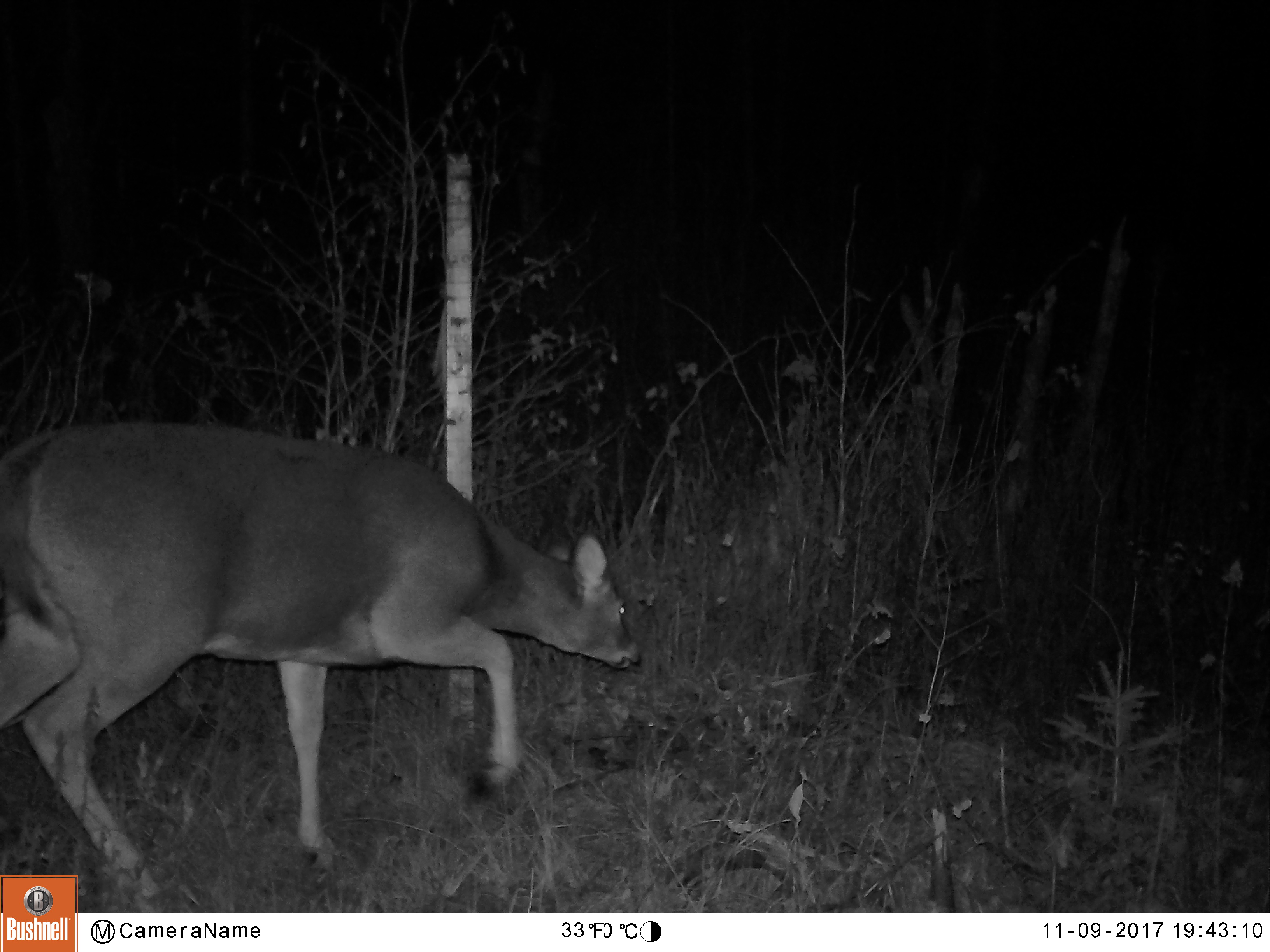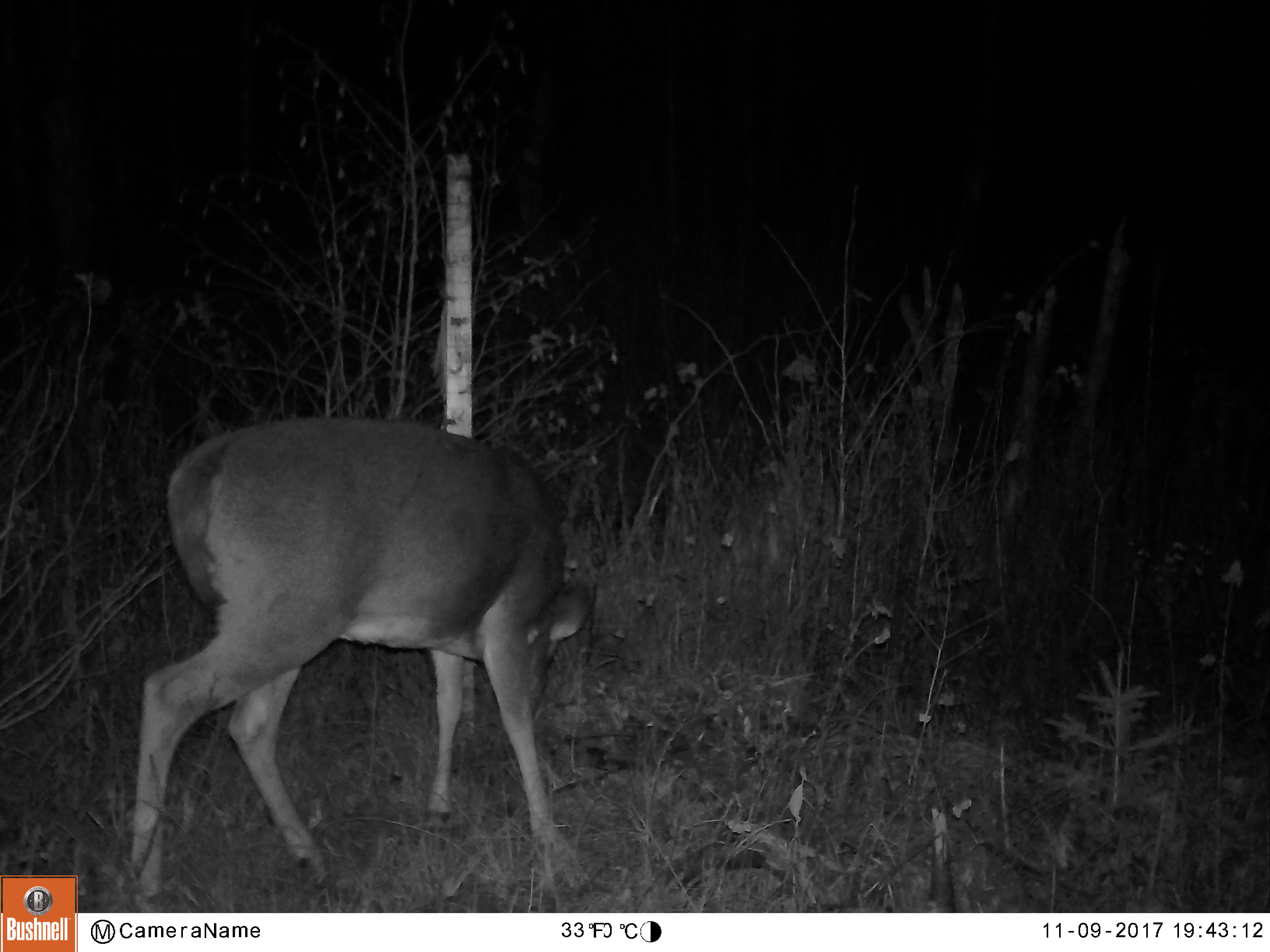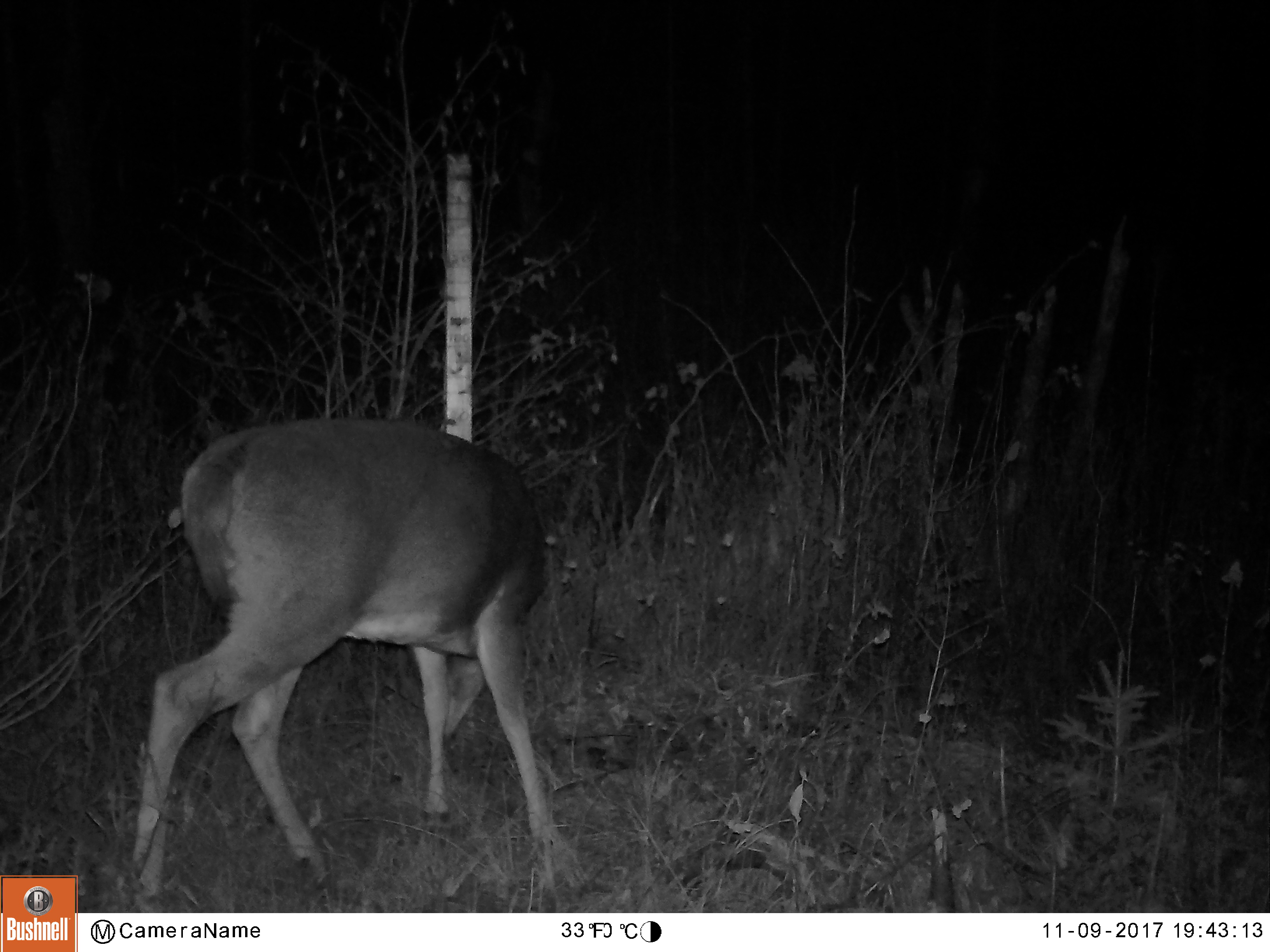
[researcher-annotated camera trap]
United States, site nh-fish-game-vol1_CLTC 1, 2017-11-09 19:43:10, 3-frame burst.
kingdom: Animalia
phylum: Chordata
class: Mammalia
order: Artiodactyla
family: Cervidae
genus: Odocoileus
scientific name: Odocoileus virginianus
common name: white-tailed deer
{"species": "white-tailed deer (Odocoileus virginianus)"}